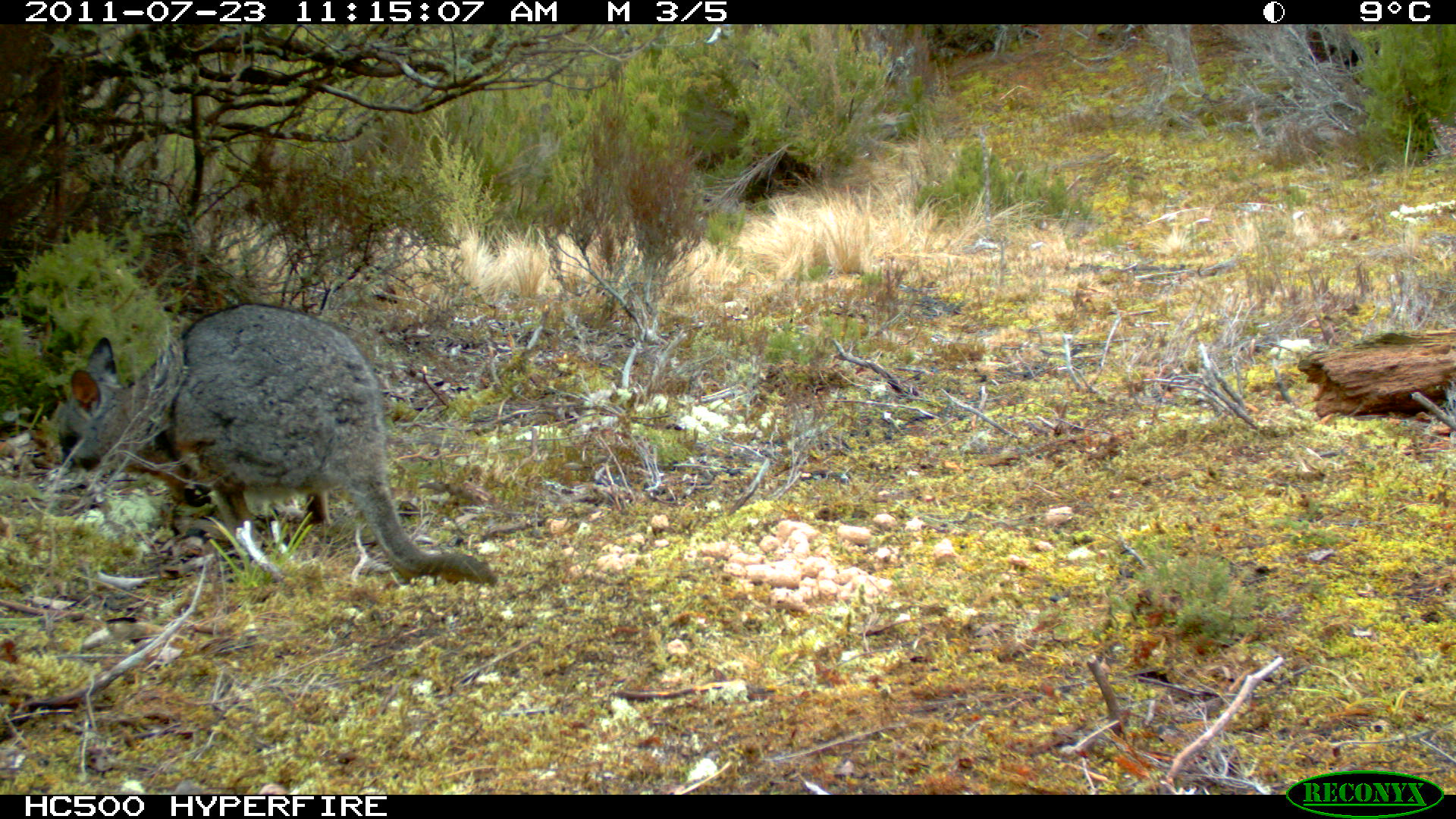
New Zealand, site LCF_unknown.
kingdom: Animalia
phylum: Chordata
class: Mammalia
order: Diprotodontia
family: Macropodidae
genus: Notamacropus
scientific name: Notamacropus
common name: wallaby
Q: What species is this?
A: Wallaby (Notamacropus).